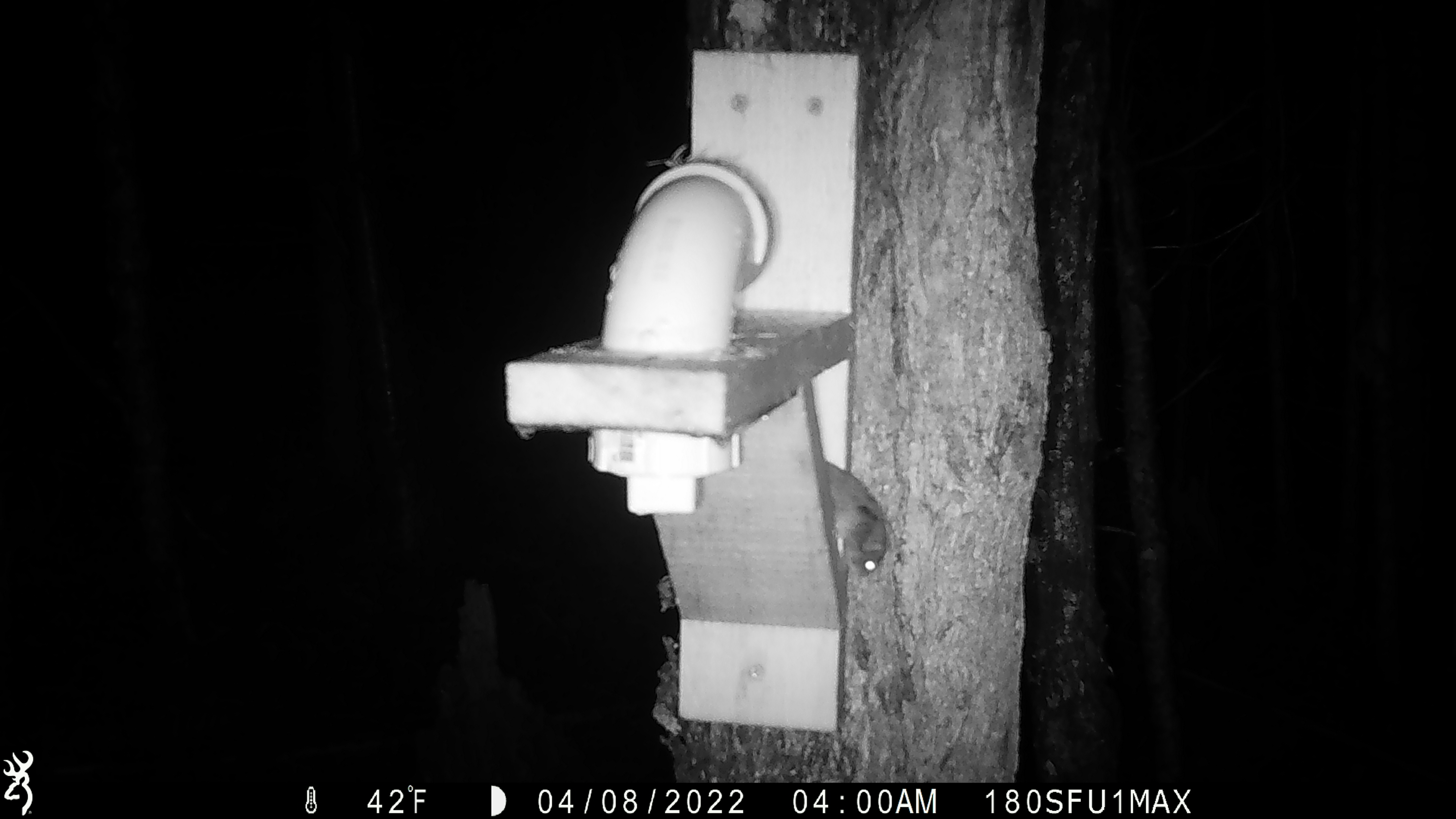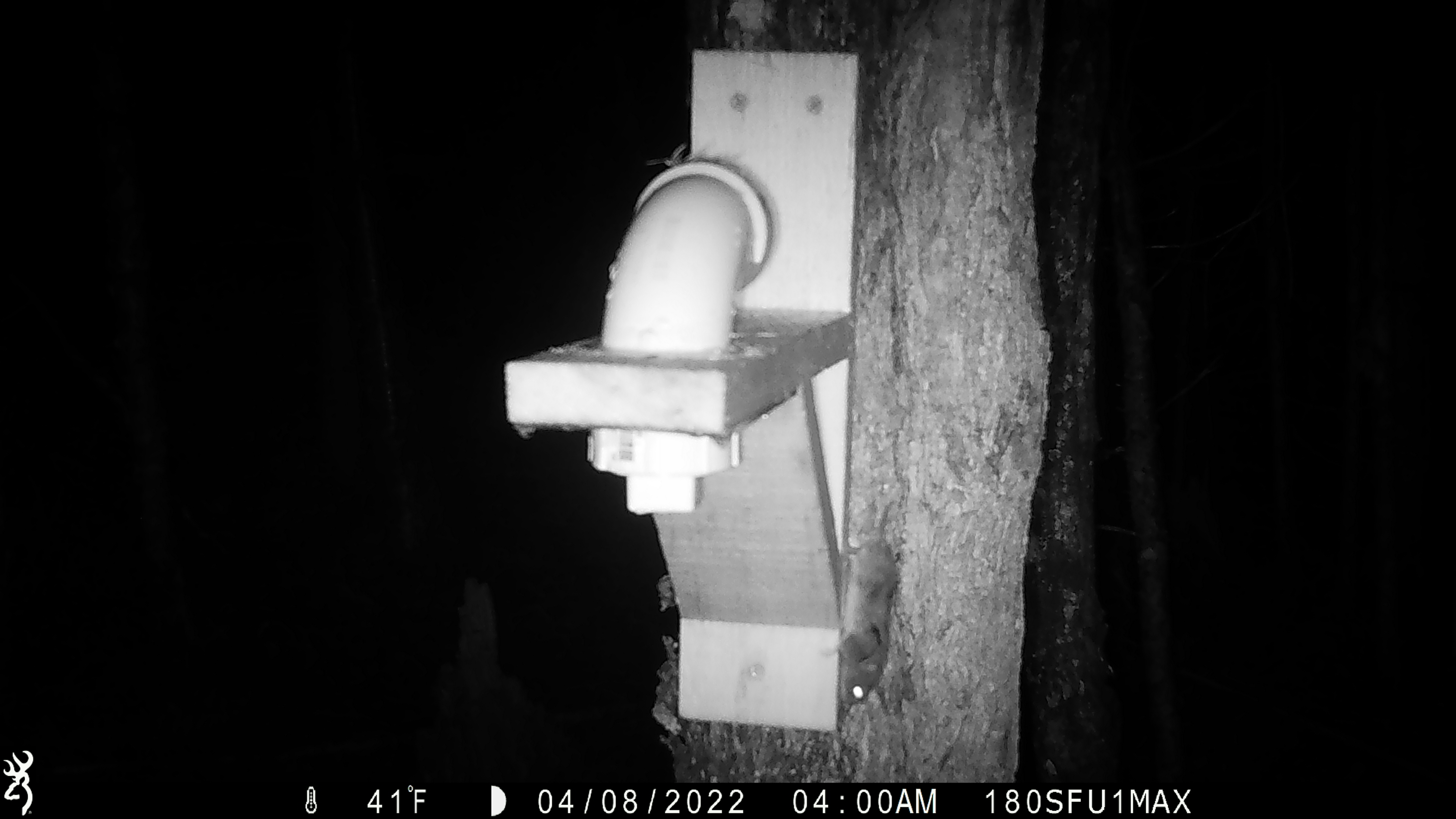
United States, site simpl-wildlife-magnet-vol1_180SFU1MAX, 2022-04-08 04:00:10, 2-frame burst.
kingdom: Animalia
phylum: Chordata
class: Mammalia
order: Rodentia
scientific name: Rodentia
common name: mouse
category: mouse sp.